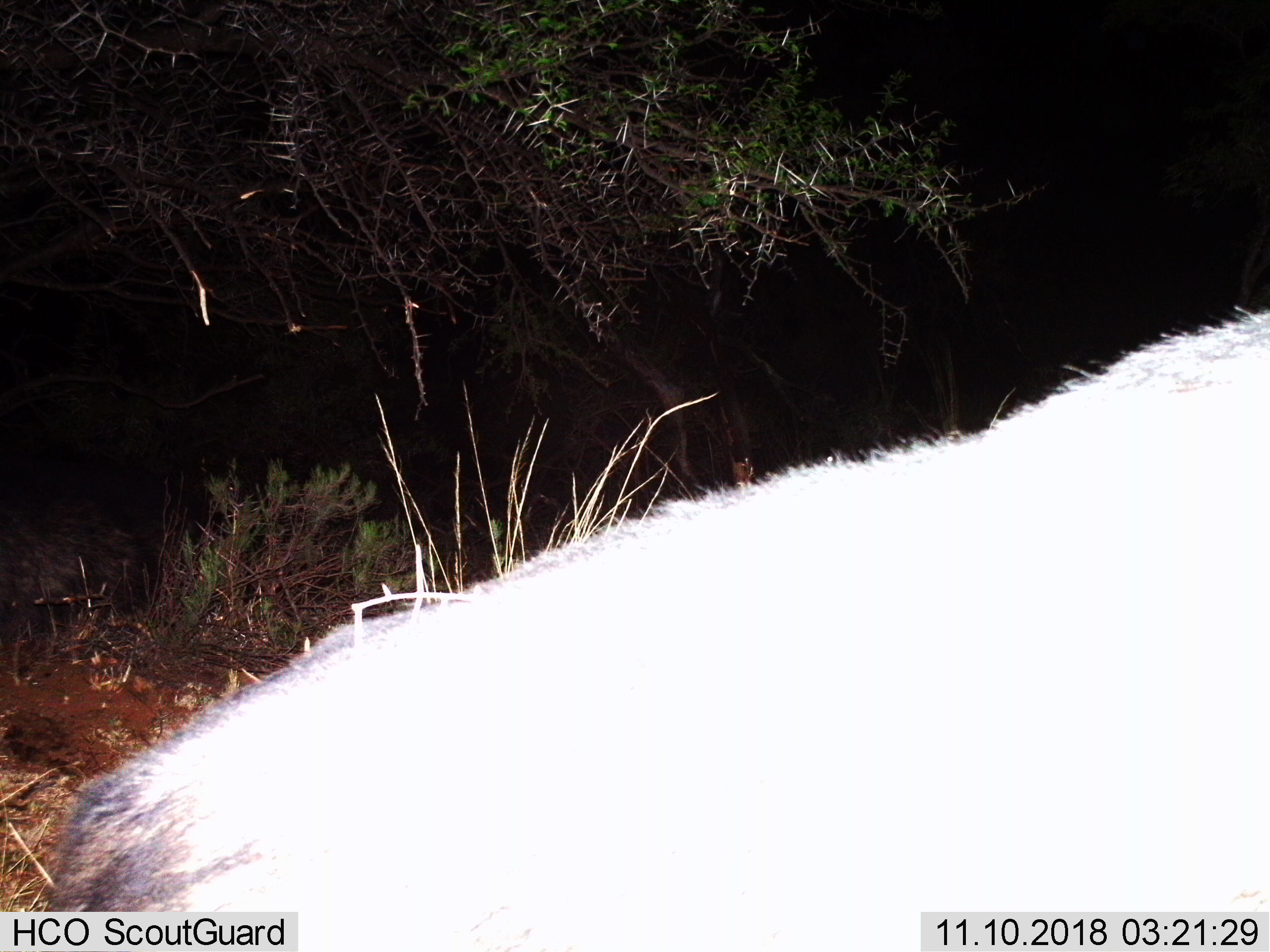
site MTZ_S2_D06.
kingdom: Animalia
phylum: Chordata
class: Mammalia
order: Artiodactyla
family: Bovidae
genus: Syncerus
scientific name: Syncerus caffer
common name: african buffalo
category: buffalo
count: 1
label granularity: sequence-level